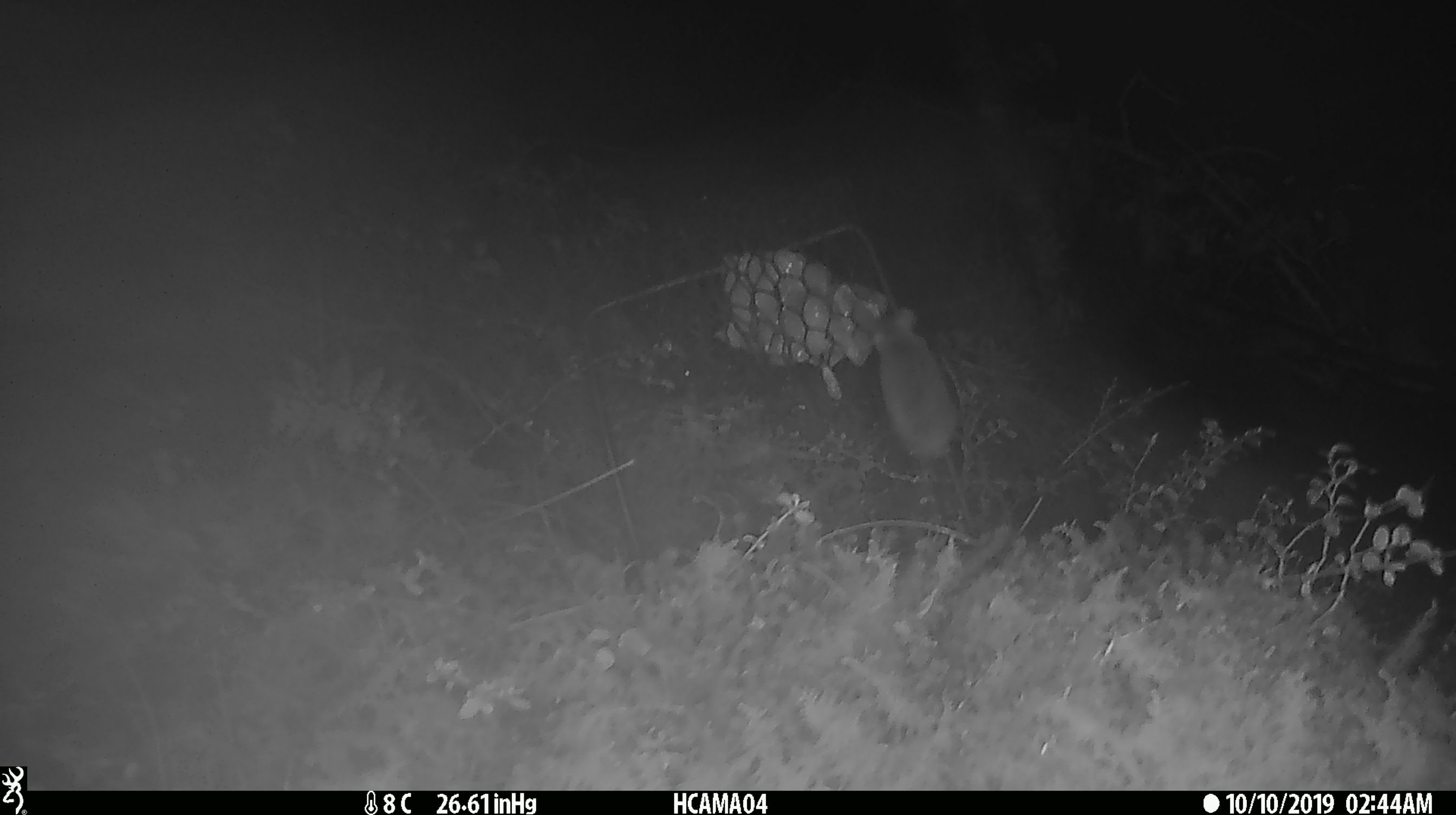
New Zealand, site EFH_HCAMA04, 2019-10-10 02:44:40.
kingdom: Animalia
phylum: Chordata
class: Mammalia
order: Rodentia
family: Muridae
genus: Mus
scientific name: Mus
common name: mouse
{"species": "mouse (Mus)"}